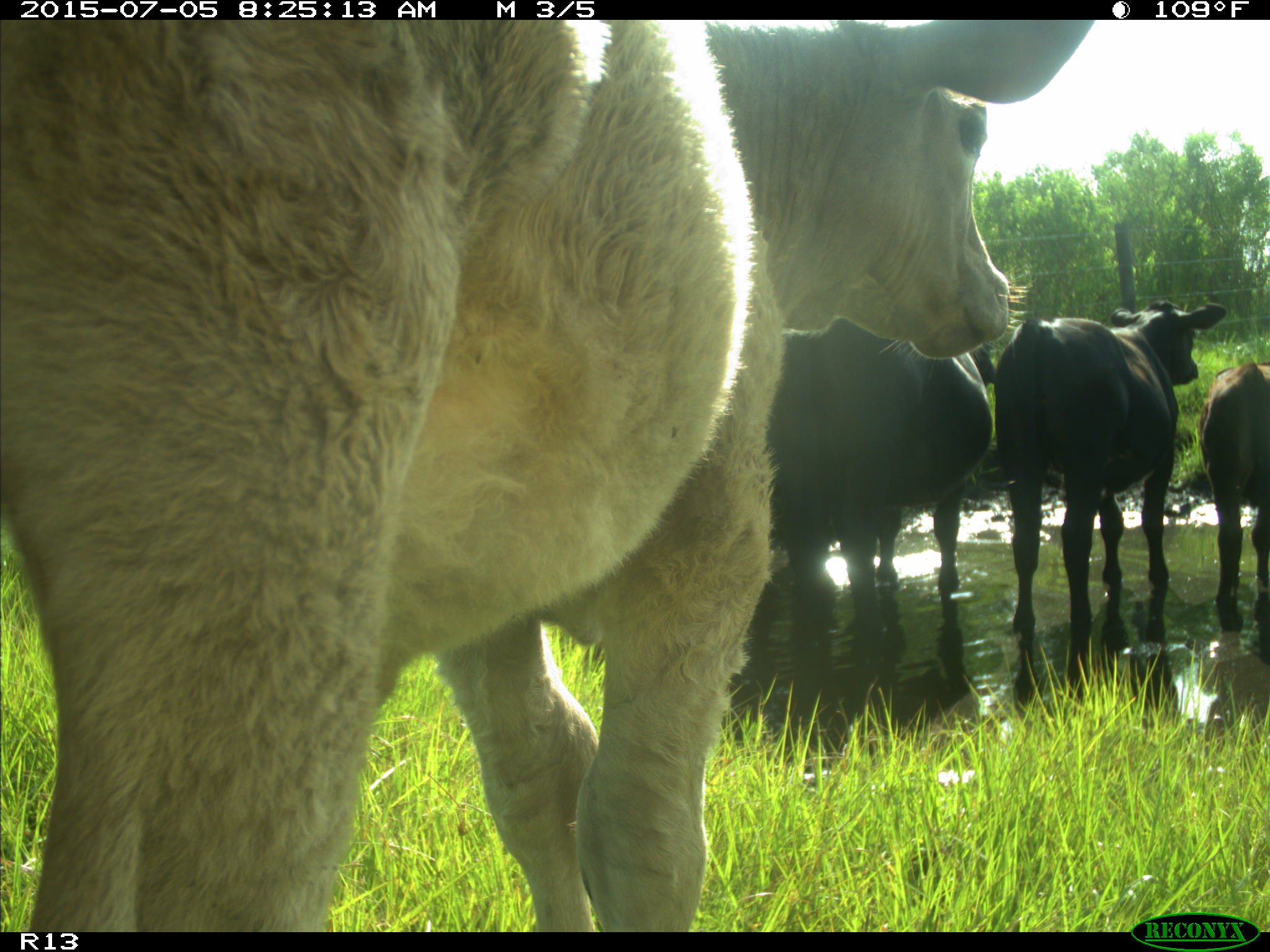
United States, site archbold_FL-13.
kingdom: Animalia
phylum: Chordata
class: Mammalia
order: Artiodactyla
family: Bovidae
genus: Bos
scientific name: Bos taurus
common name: domestic cow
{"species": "Bos taurus (domestic cow)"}